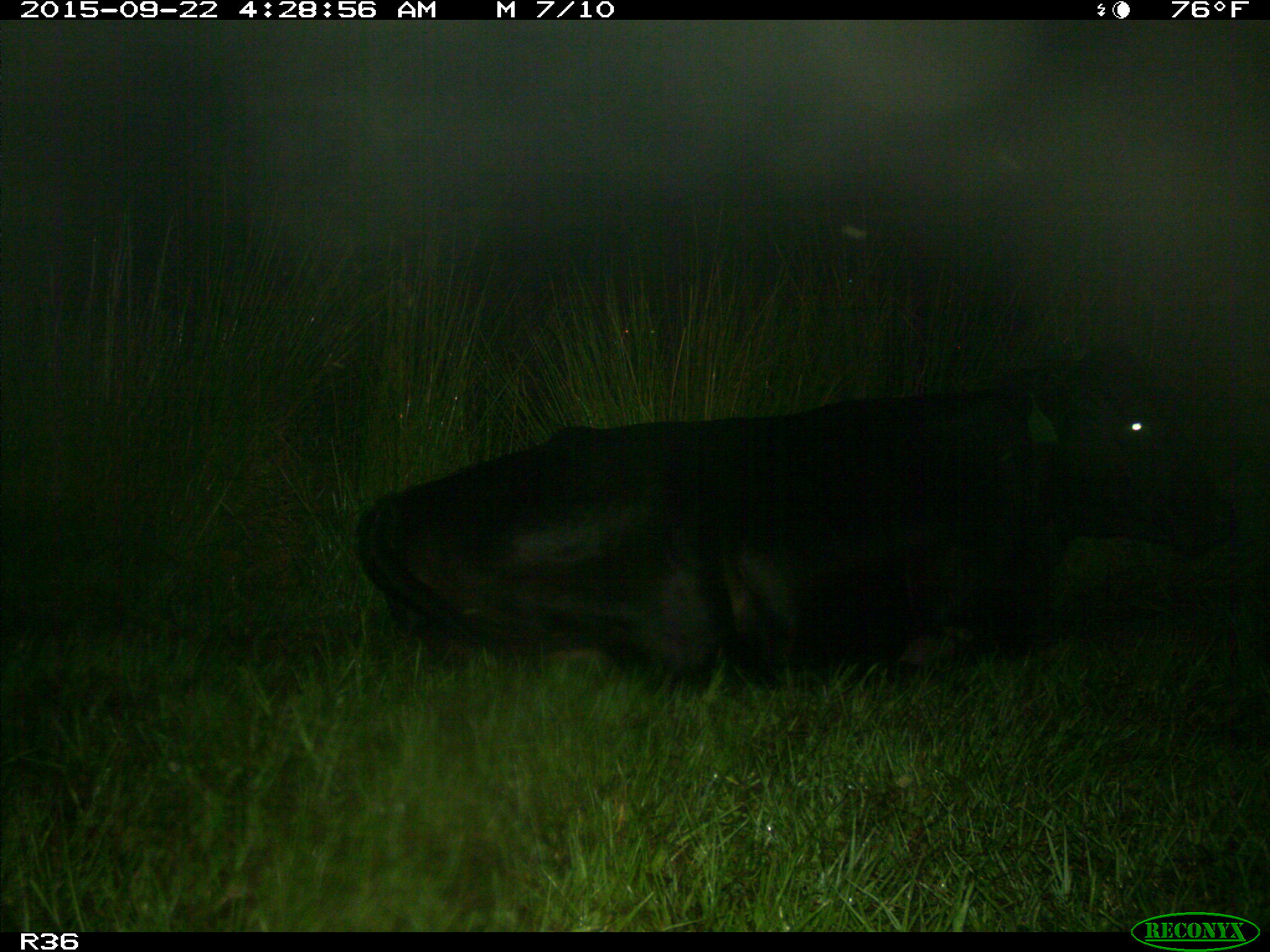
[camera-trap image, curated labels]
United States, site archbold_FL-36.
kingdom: Animalia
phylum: Chordata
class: Mammalia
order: Artiodactyla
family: Bovidae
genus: Bos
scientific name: Bos taurus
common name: domestic cow